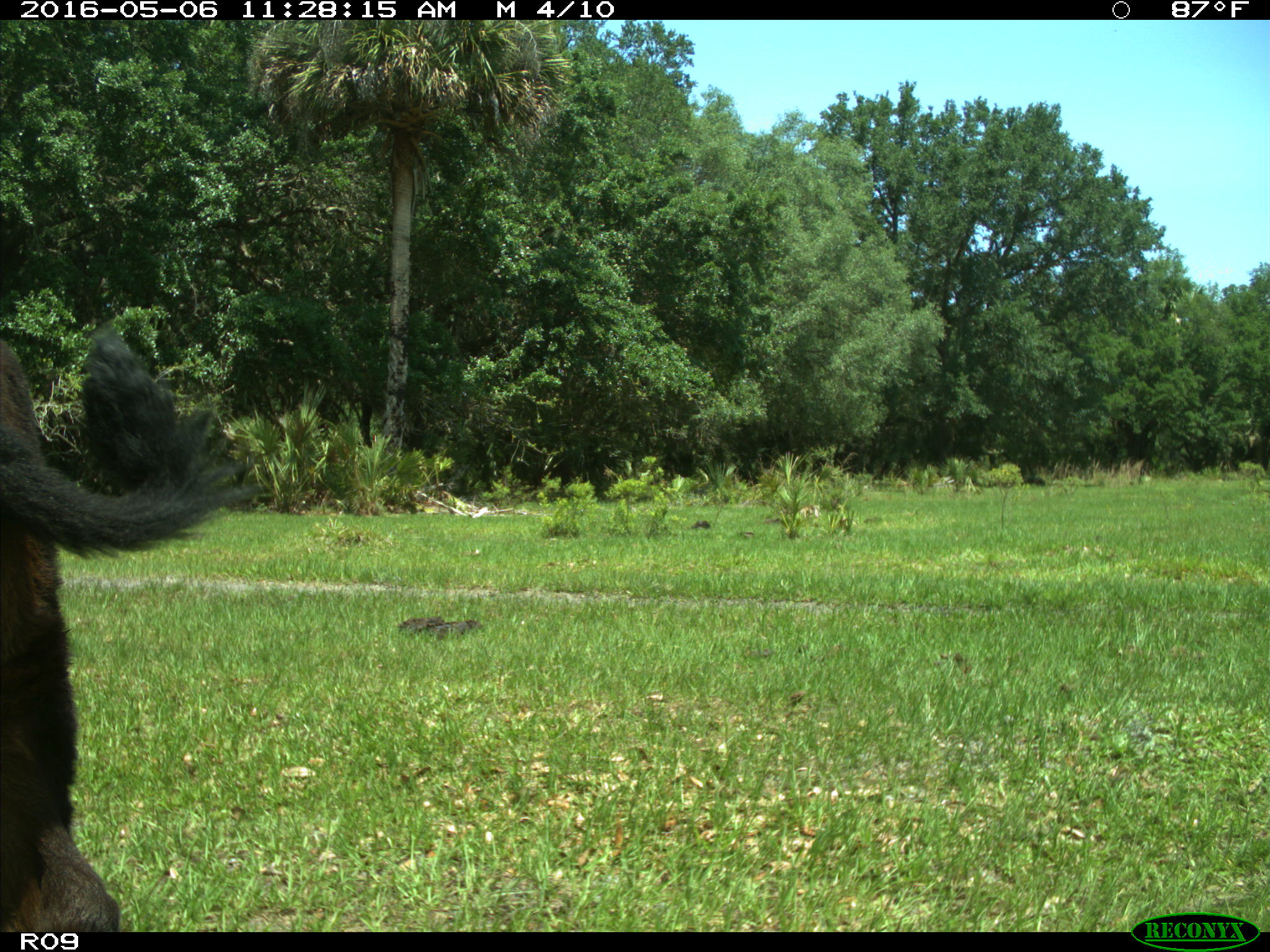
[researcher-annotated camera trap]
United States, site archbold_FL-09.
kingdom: Animalia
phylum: Chordata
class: Mammalia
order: Artiodactyla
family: Bovidae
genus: Bos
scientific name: Bos taurus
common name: domestic cow